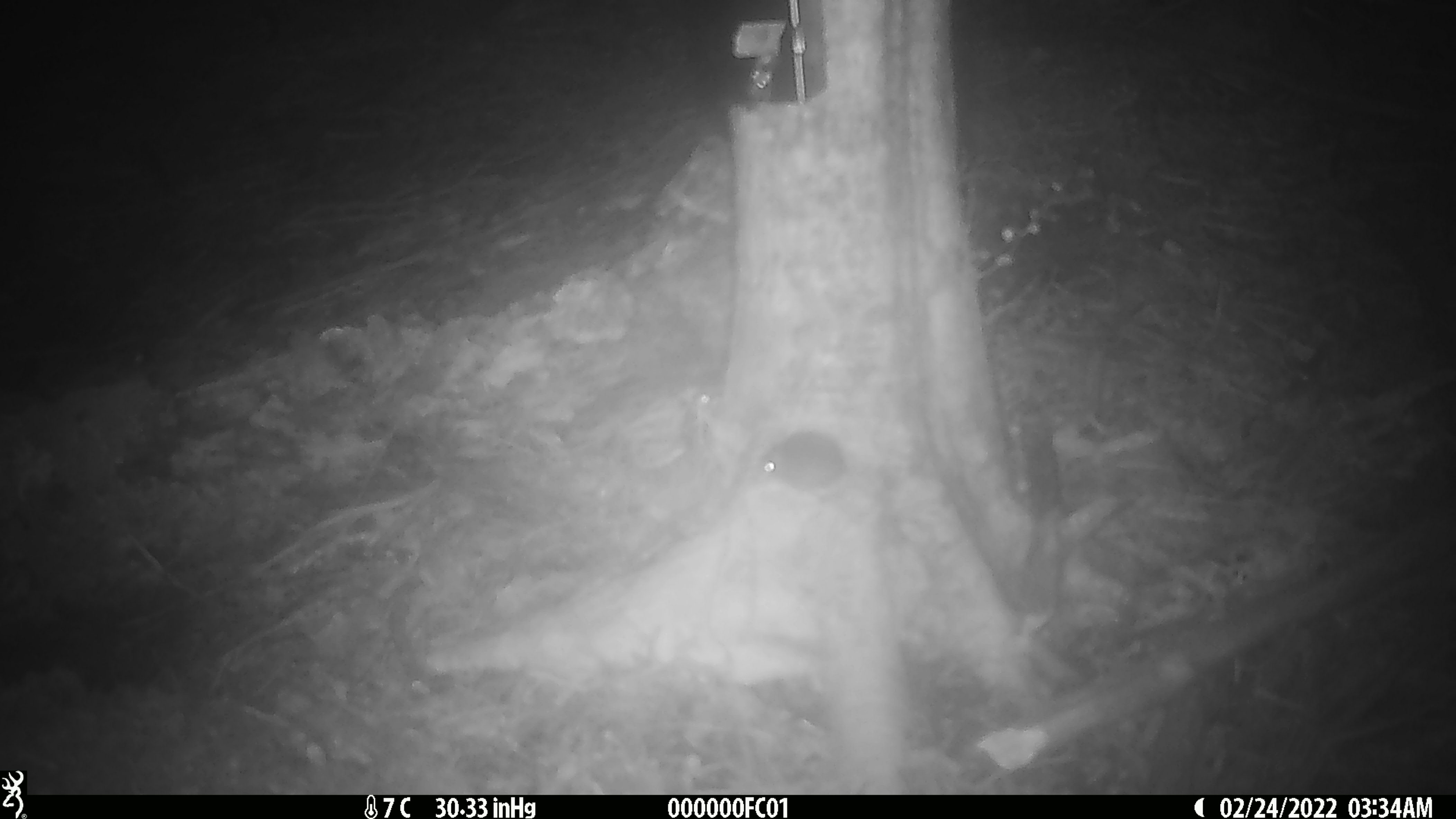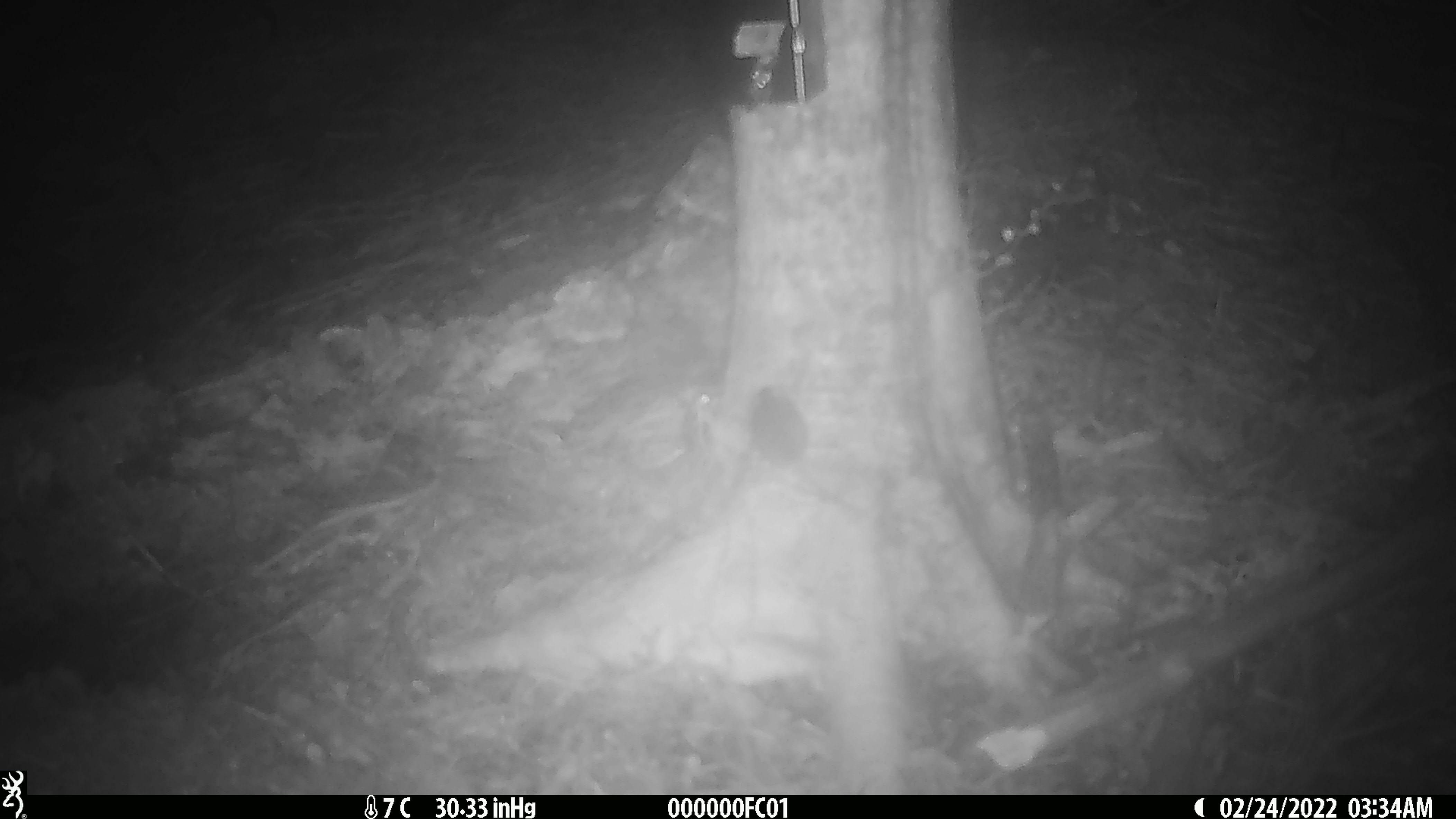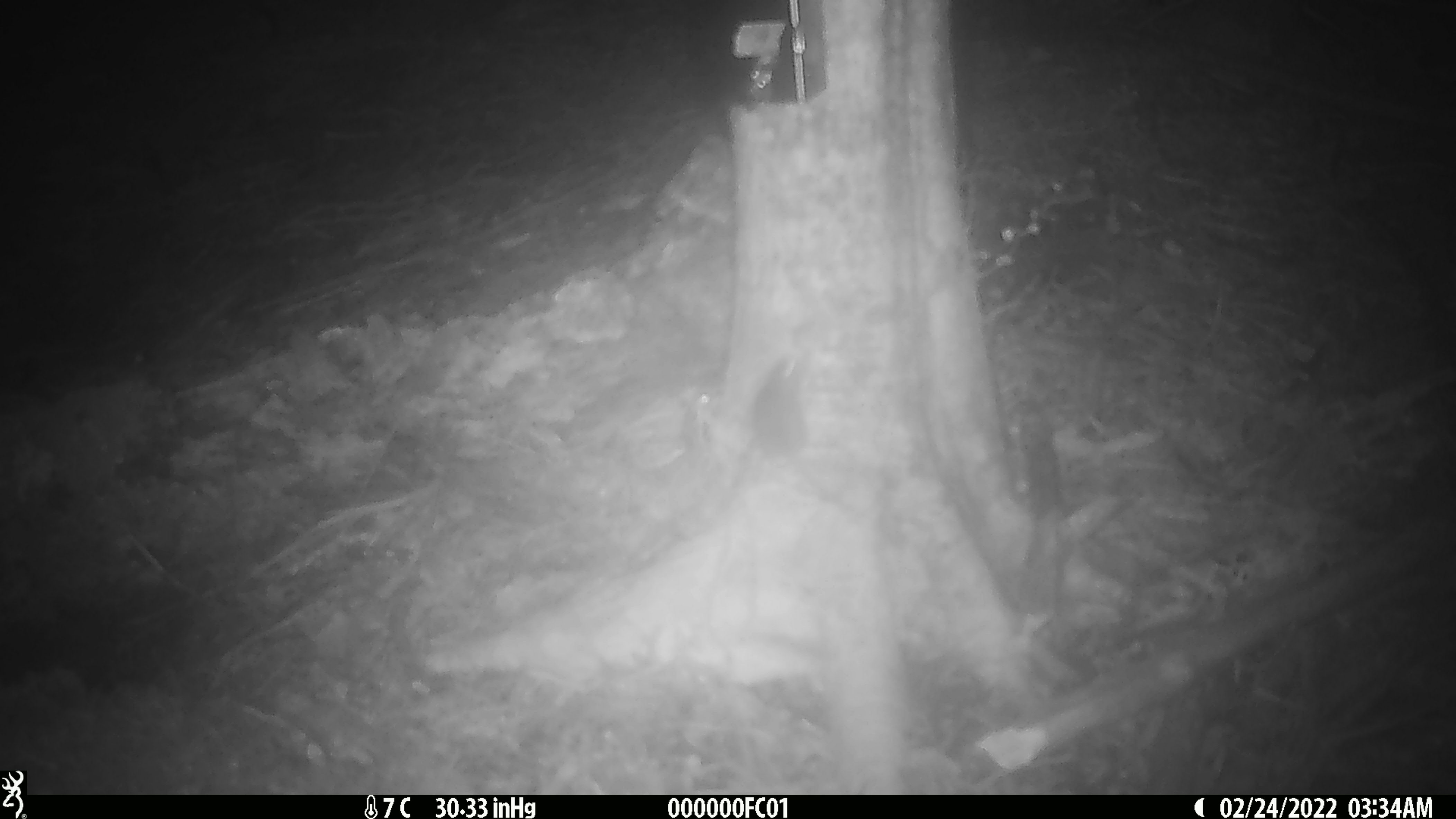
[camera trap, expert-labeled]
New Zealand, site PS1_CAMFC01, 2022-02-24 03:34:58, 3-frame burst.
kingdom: Animalia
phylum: Chordata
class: Mammalia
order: Rodentia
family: Muridae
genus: Mus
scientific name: Mus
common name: mouse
Mouse (Mus).